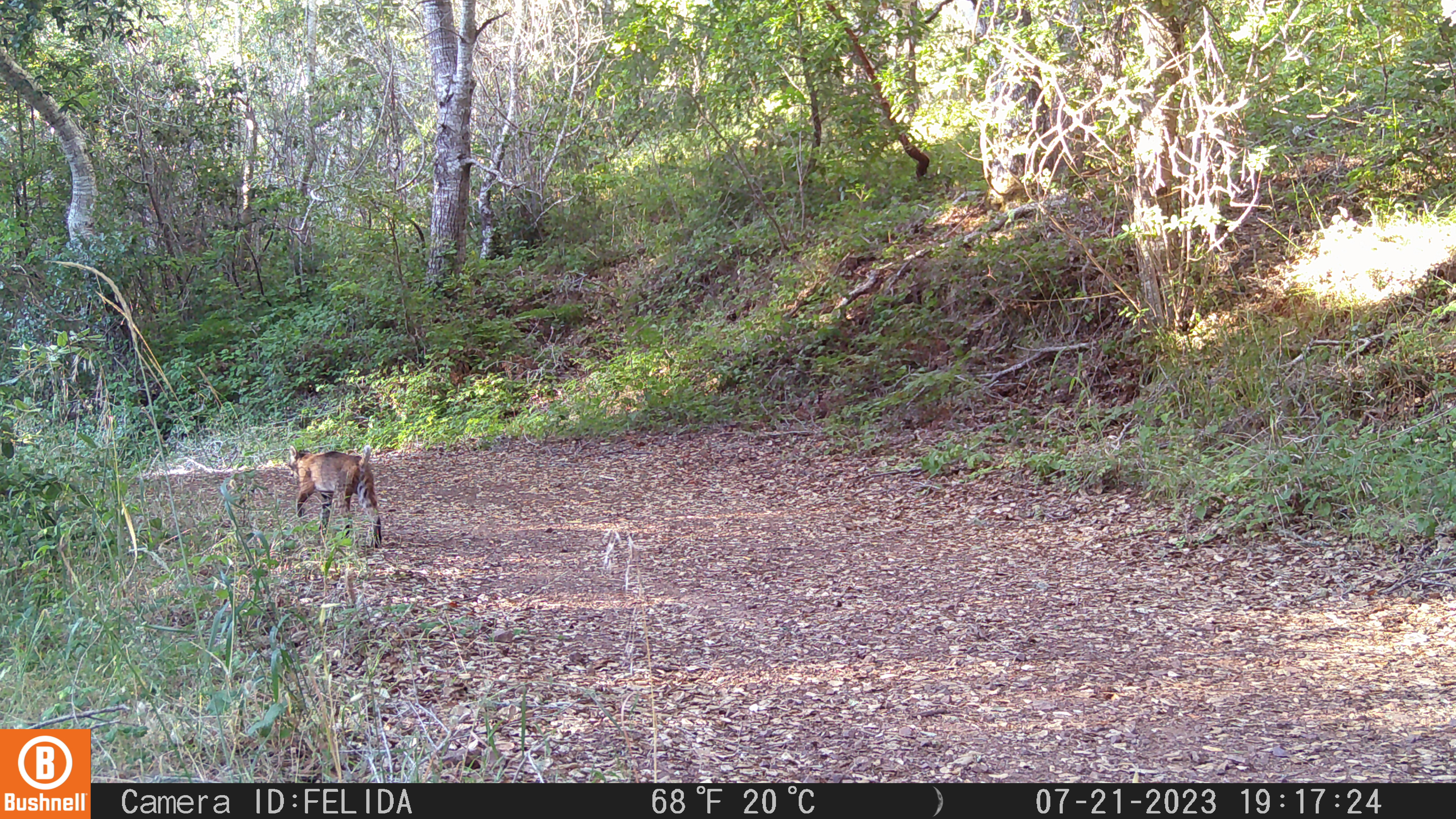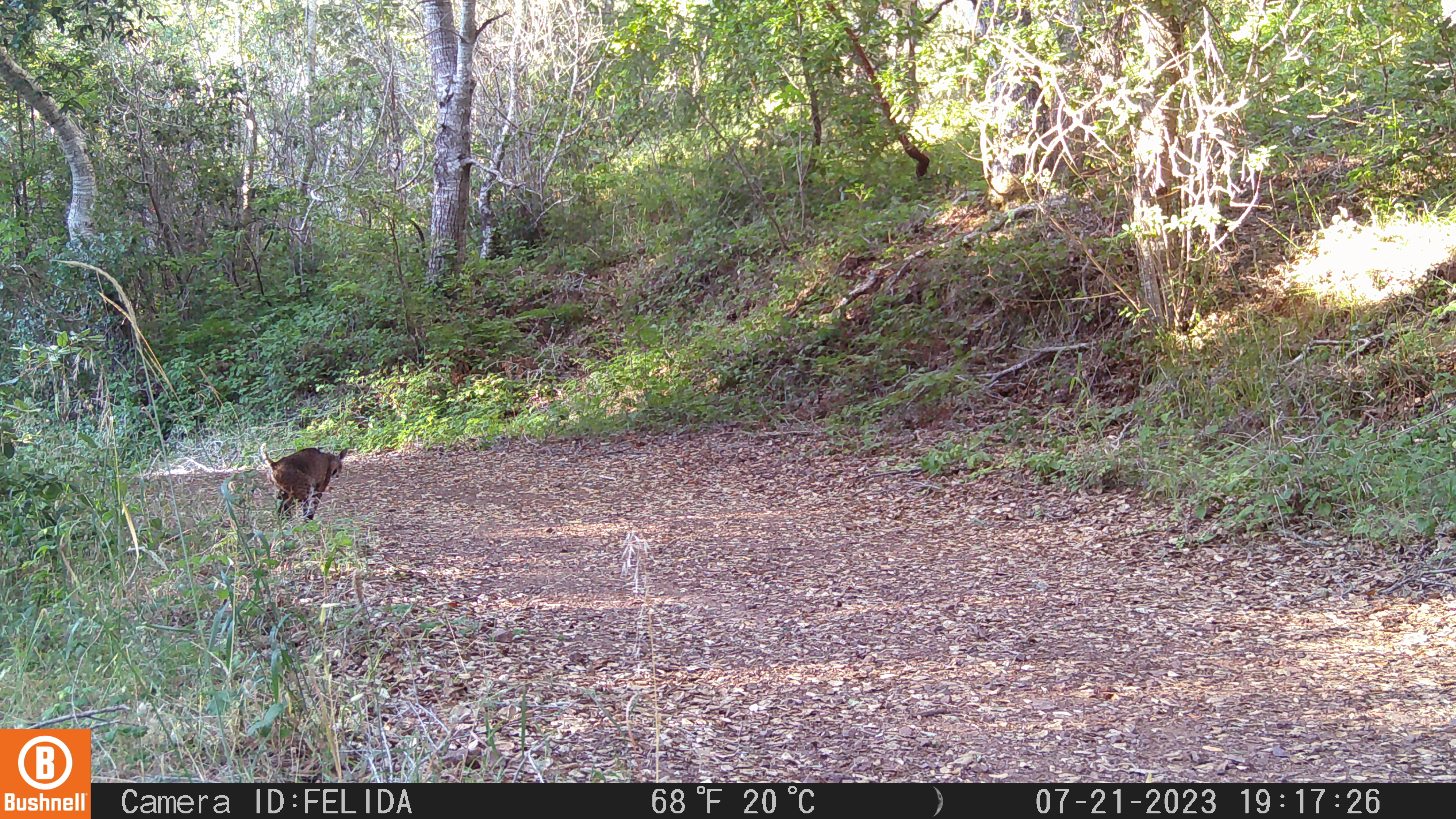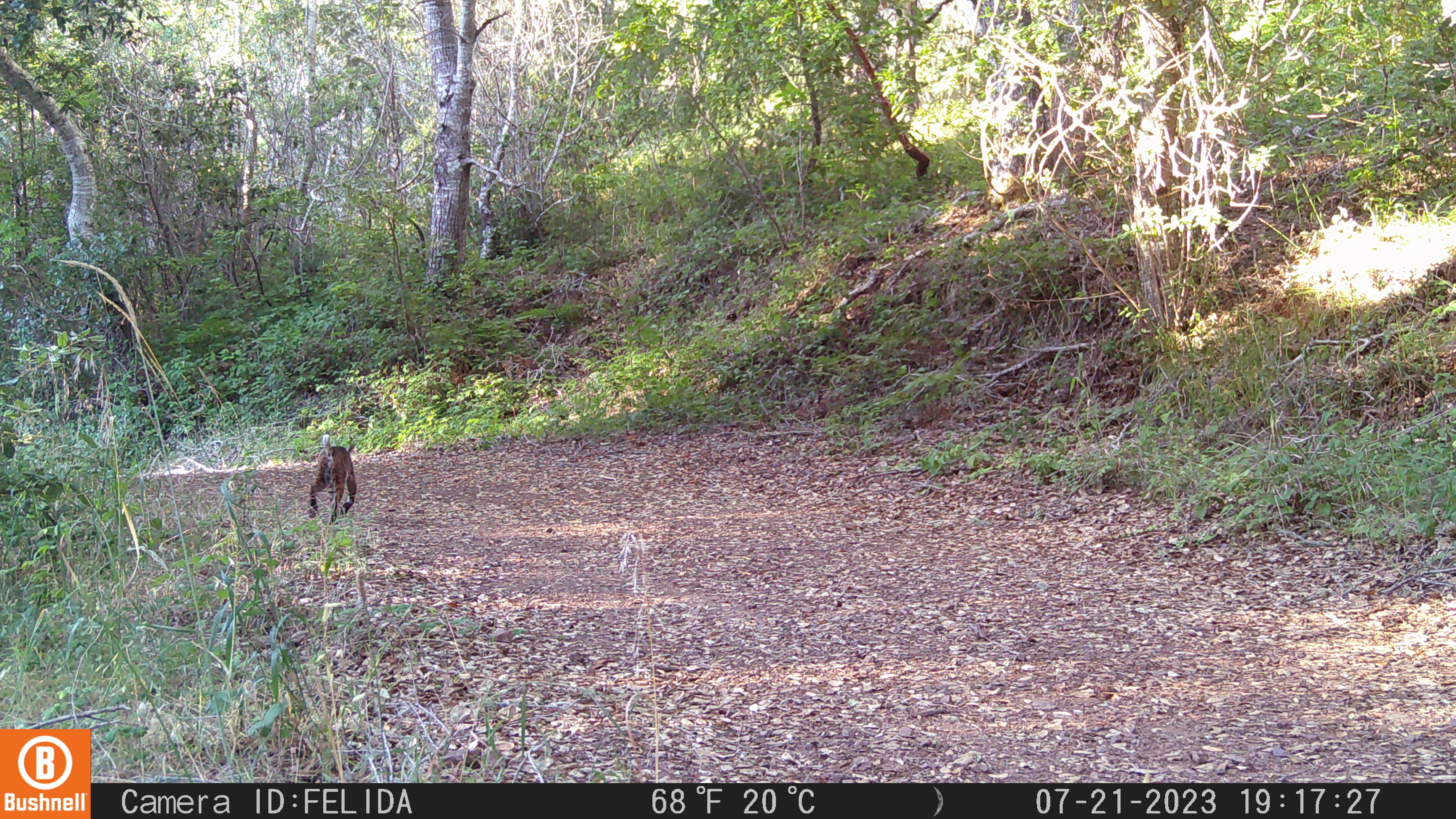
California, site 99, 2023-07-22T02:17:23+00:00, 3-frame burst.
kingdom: Animalia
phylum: Chordata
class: Mammalia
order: Carnivora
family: Felidae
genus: Lynx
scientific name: Lynx rufus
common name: bobcat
Bobcat (Lynx rufus).